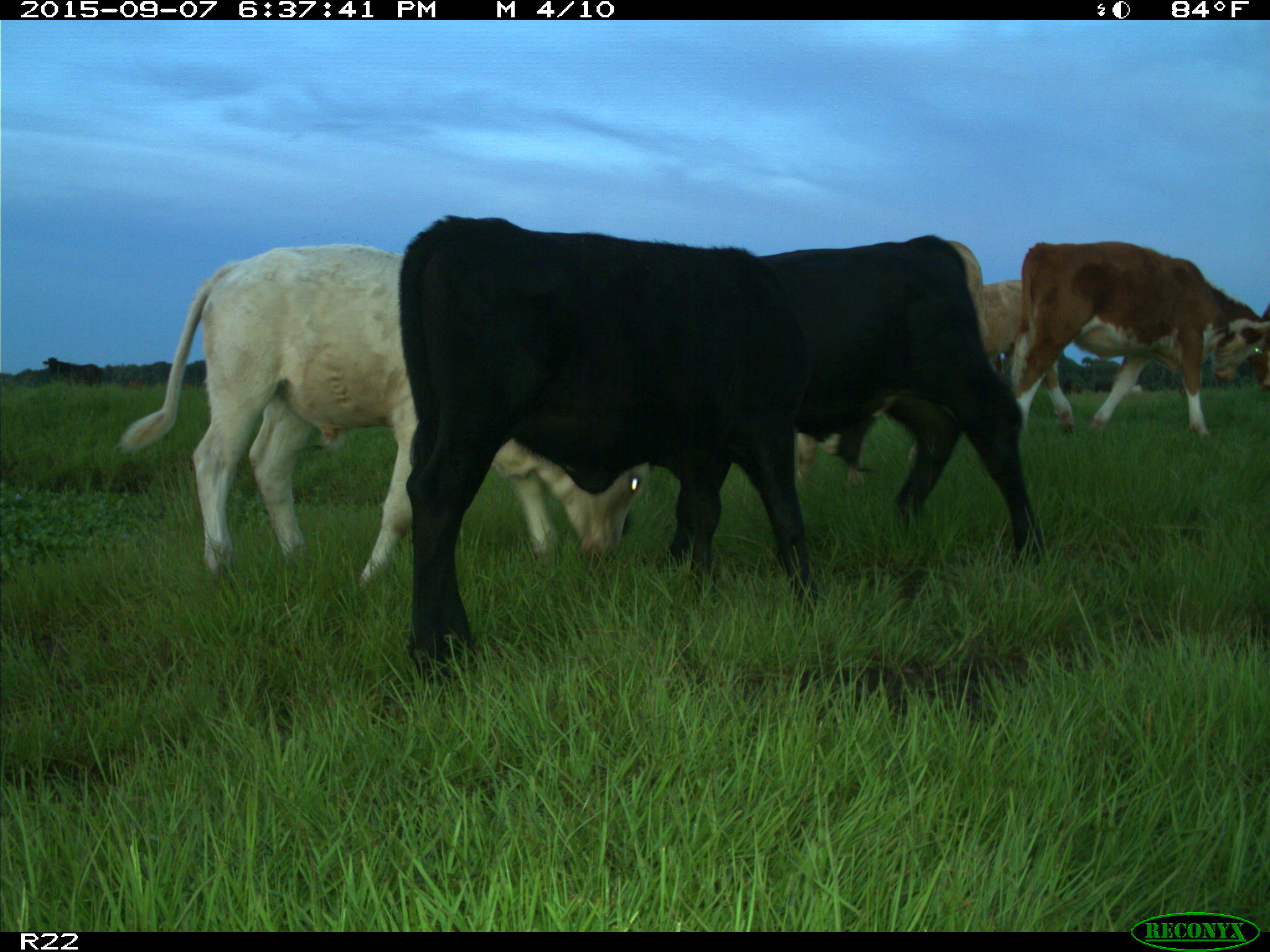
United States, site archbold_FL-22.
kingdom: Animalia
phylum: Chordata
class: Mammalia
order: Artiodactyla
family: Bovidae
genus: Bos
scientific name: Bos taurus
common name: domestic cow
Bos taurus (domestic cow).